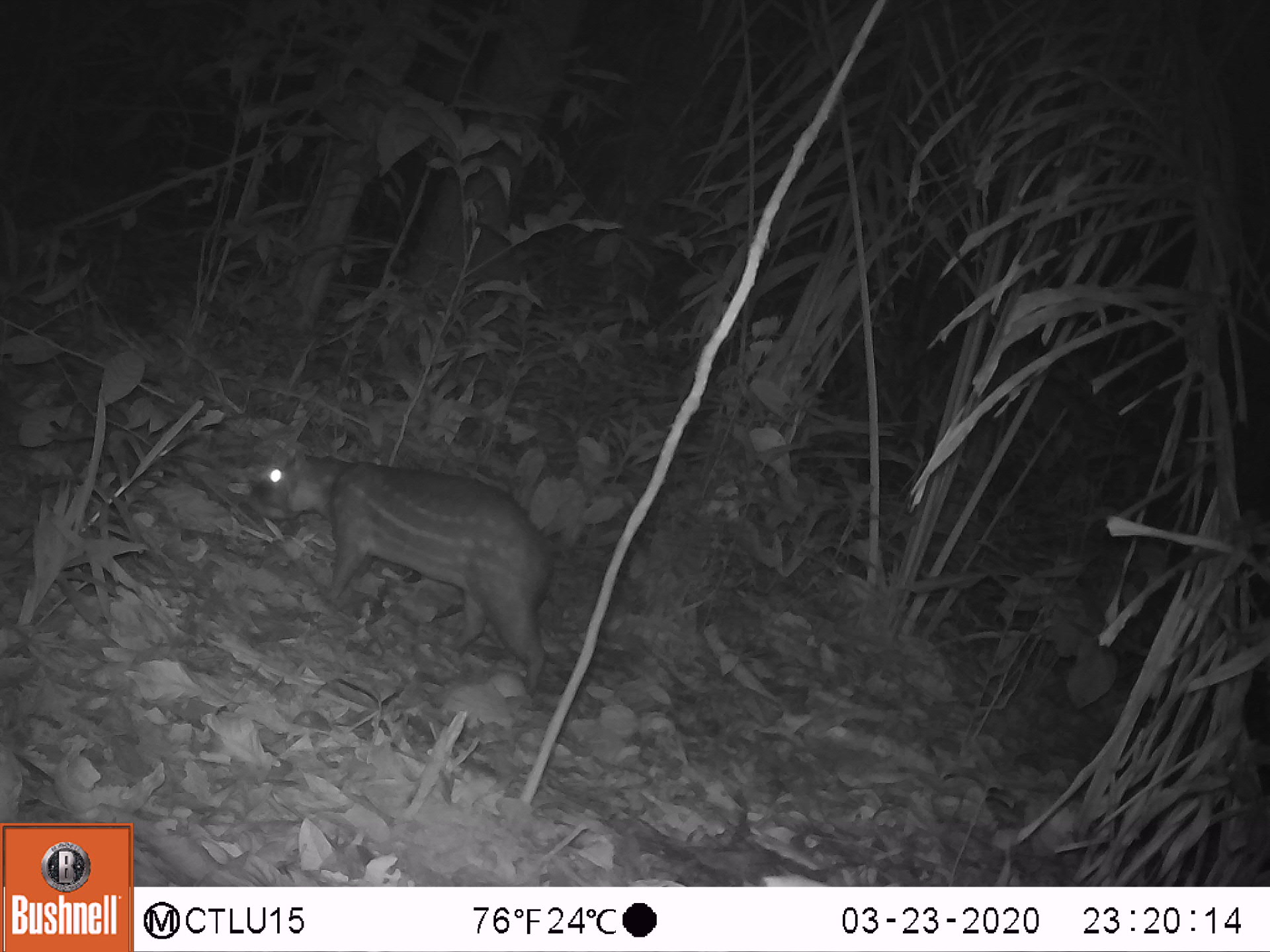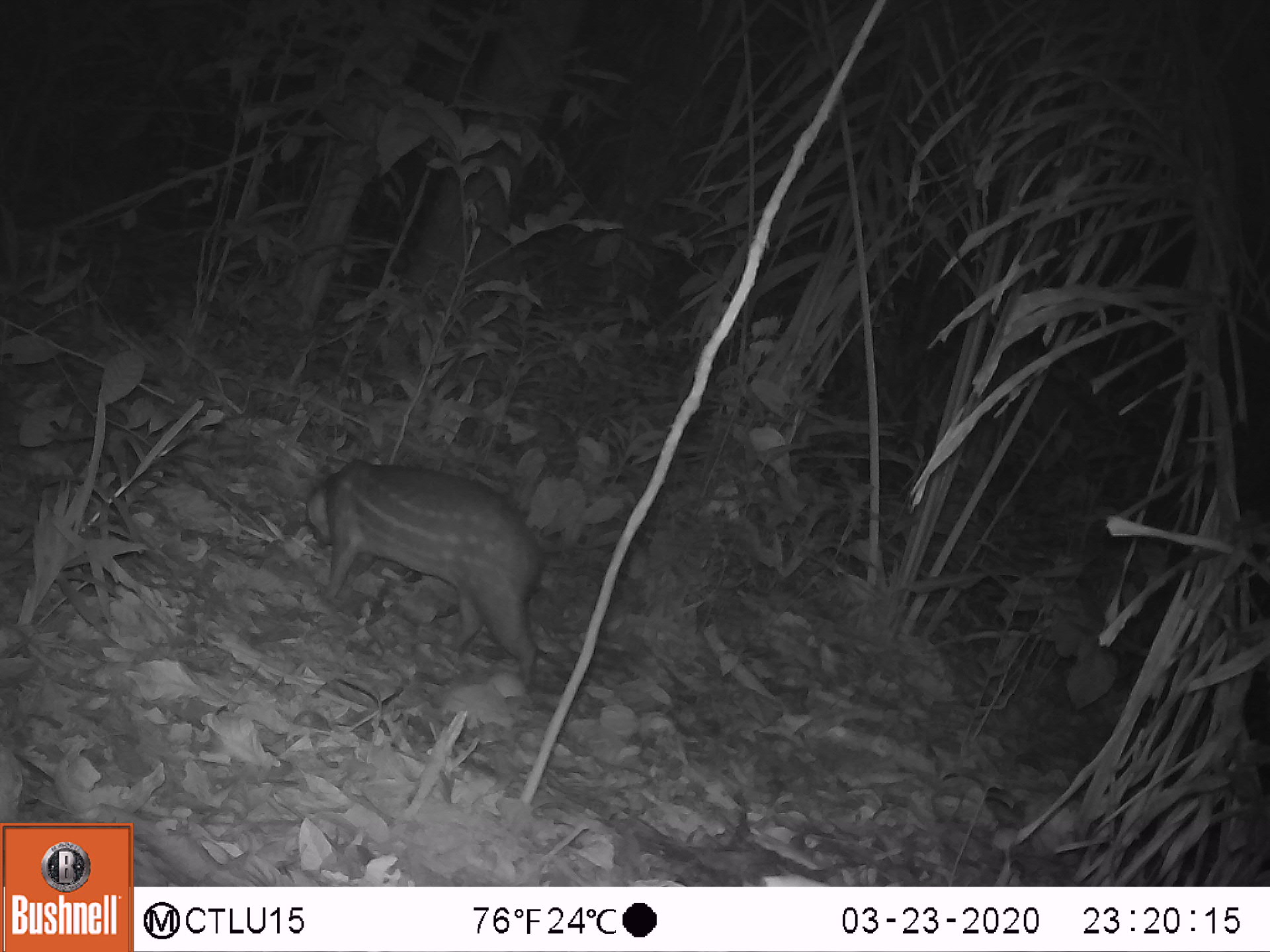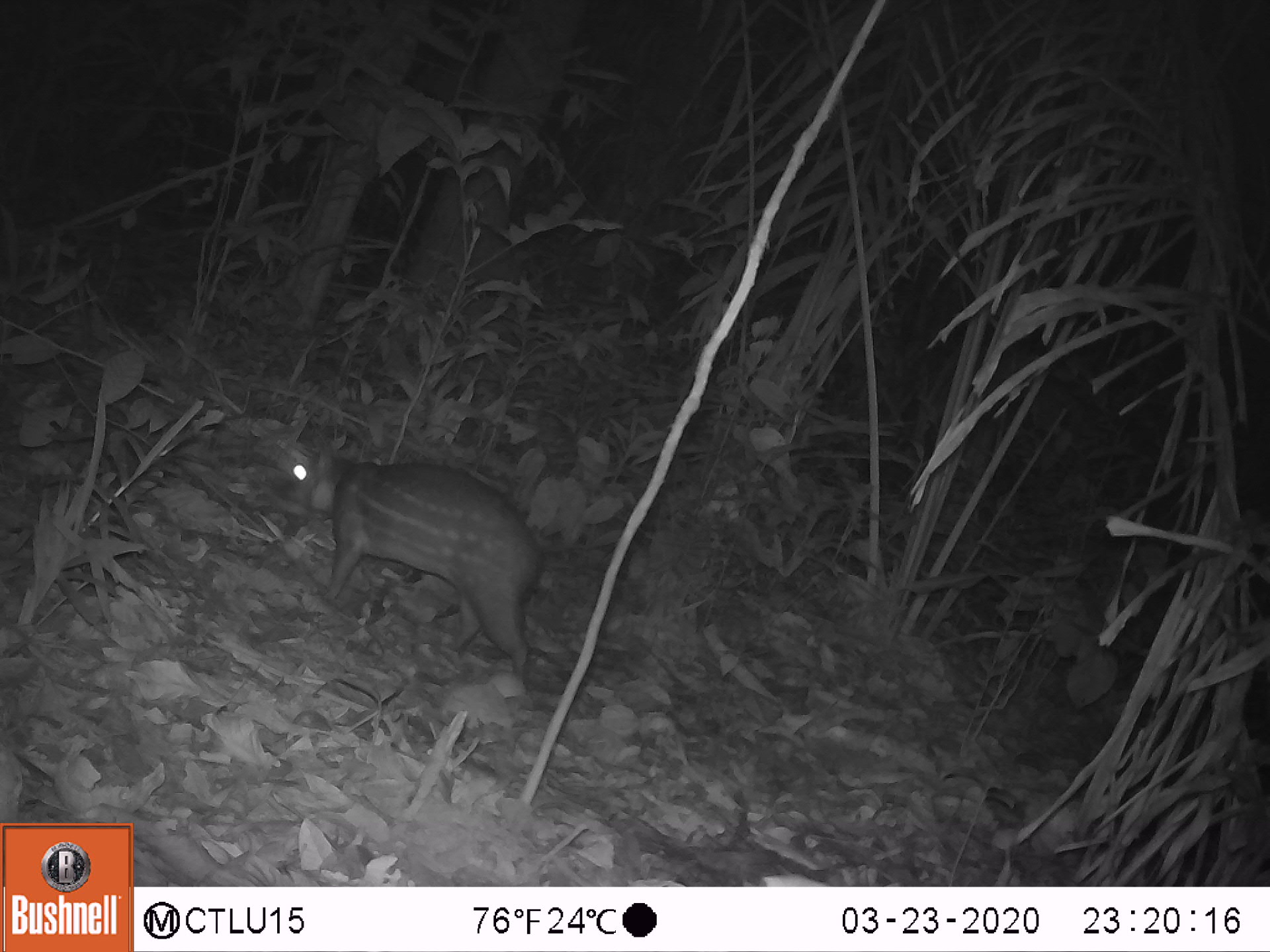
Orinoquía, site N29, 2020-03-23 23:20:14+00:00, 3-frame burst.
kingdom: Animalia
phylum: Chordata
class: Mammalia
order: Rodentia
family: Cuniculidae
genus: Cuniculus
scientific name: Cuniculus paca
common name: spotted paca